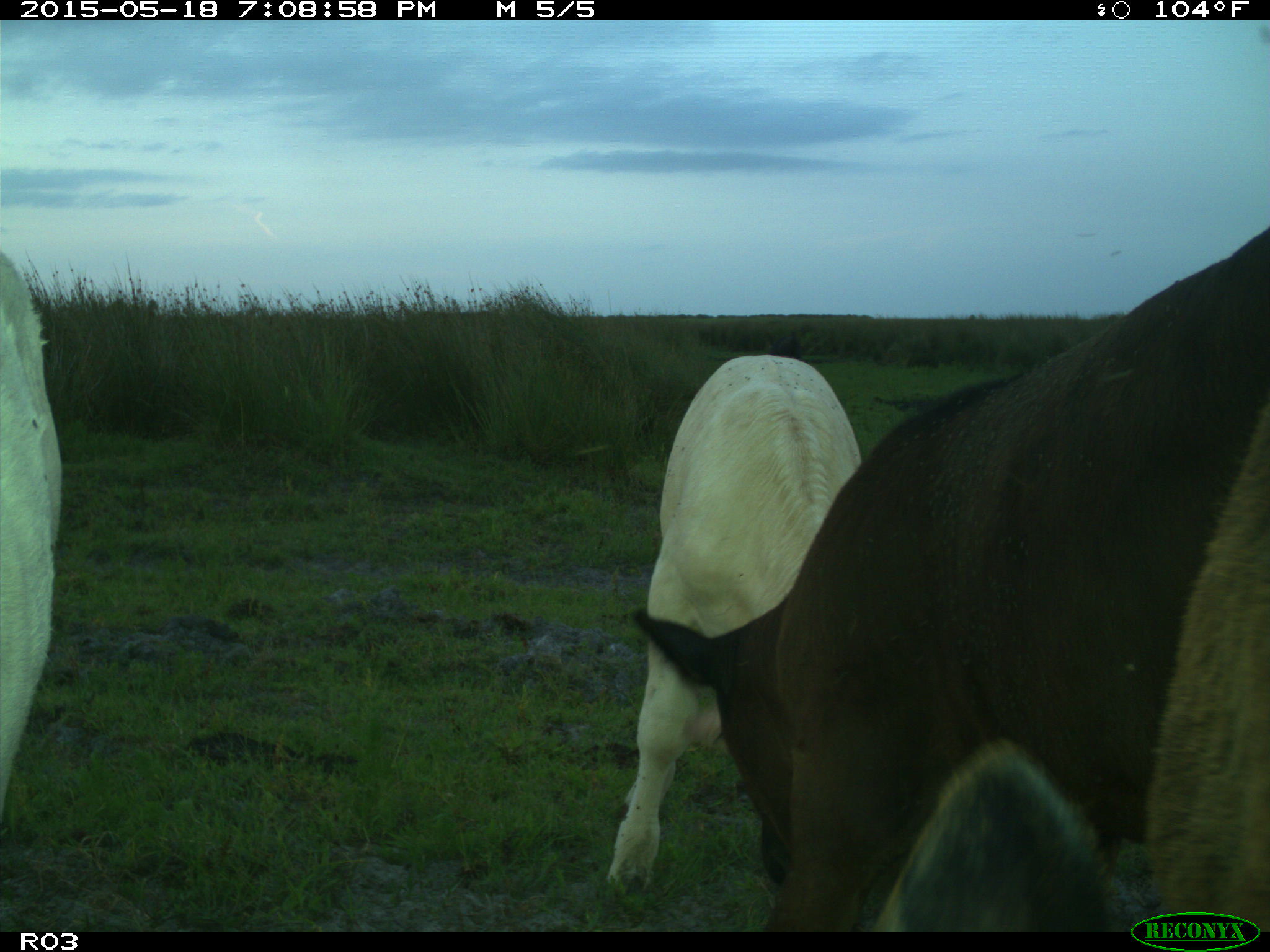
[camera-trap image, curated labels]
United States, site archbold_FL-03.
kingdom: Animalia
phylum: Chordata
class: Mammalia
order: Artiodactyla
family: Bovidae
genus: Bos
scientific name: Bos taurus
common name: domestic cow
Bos taurus (domestic cow).